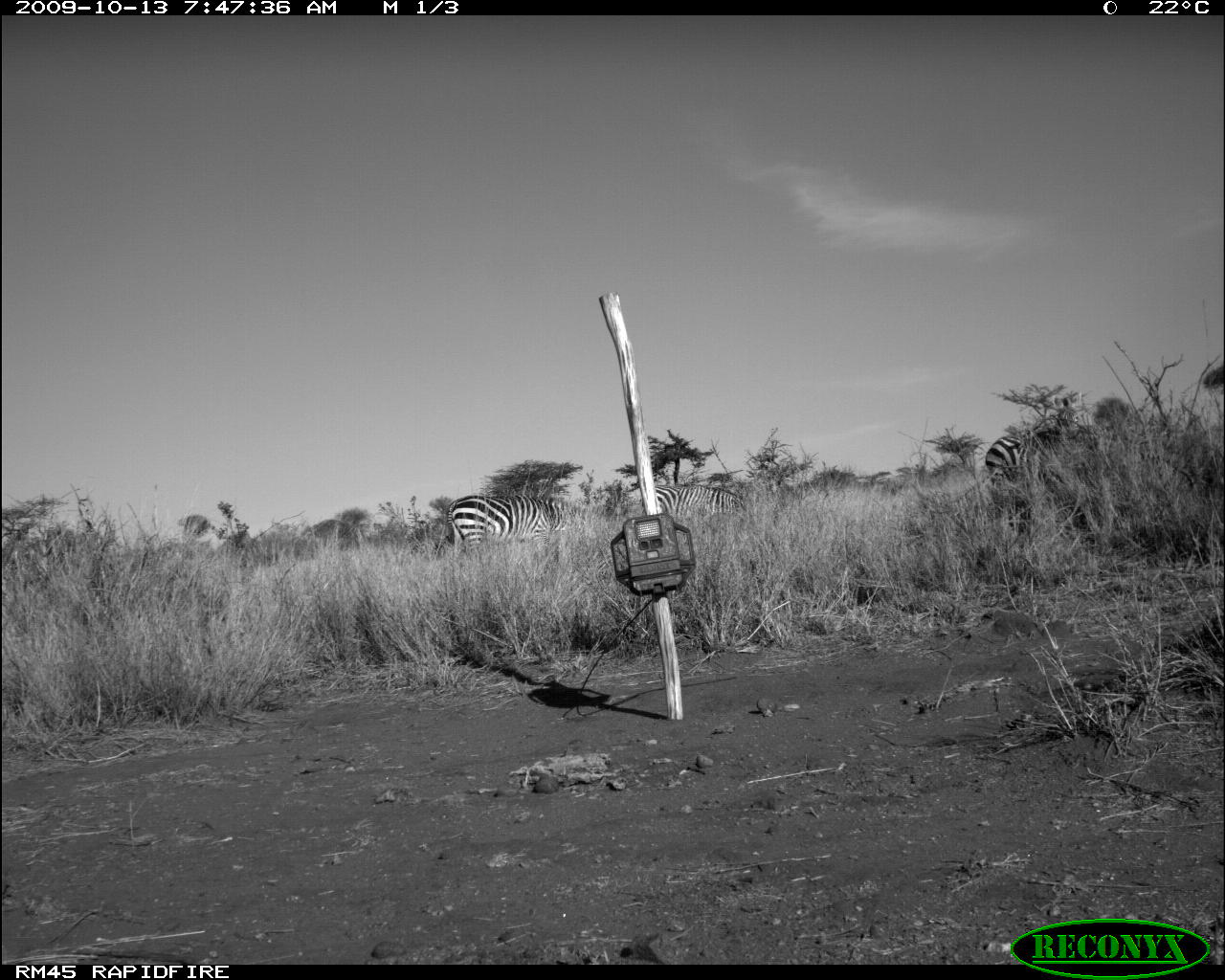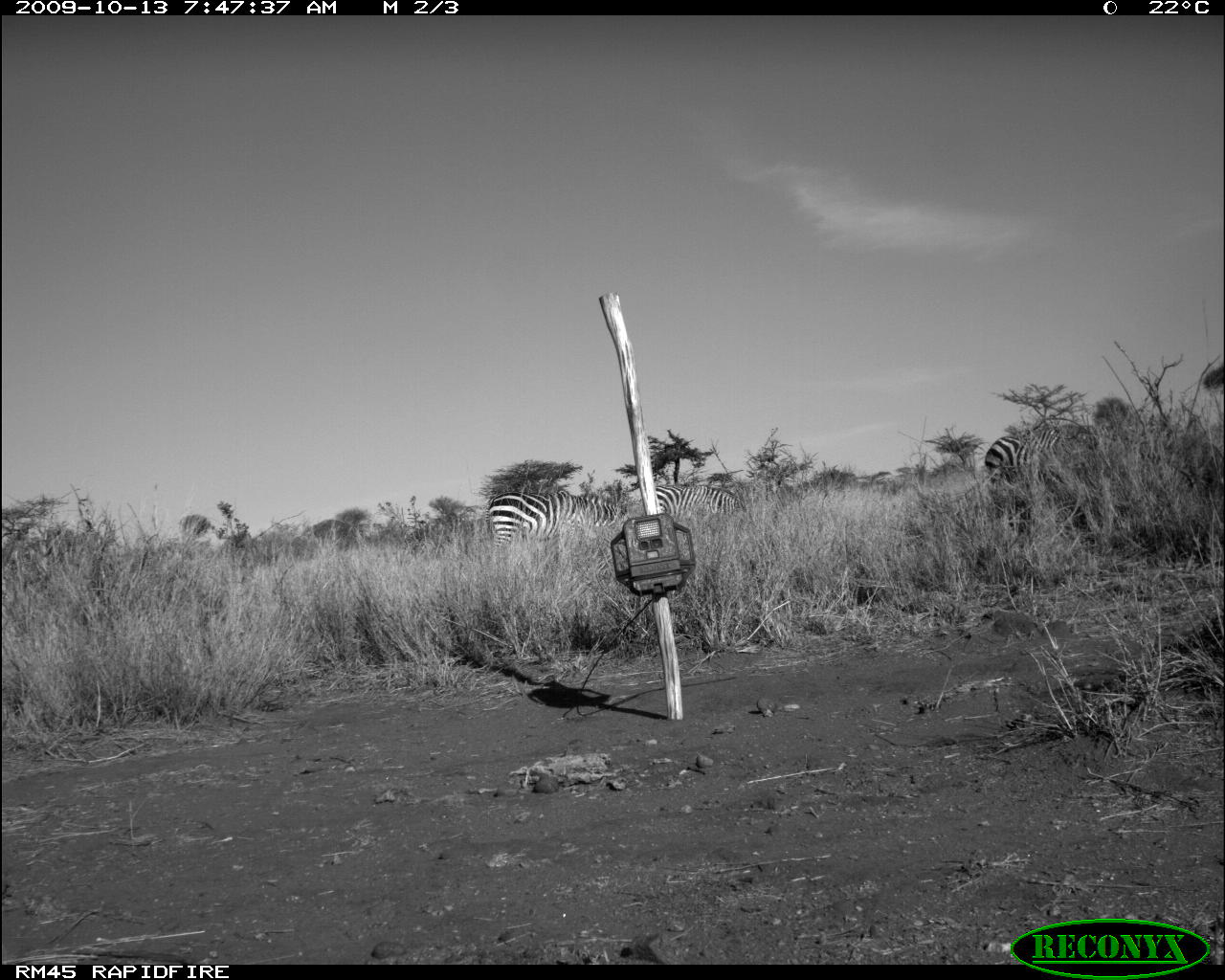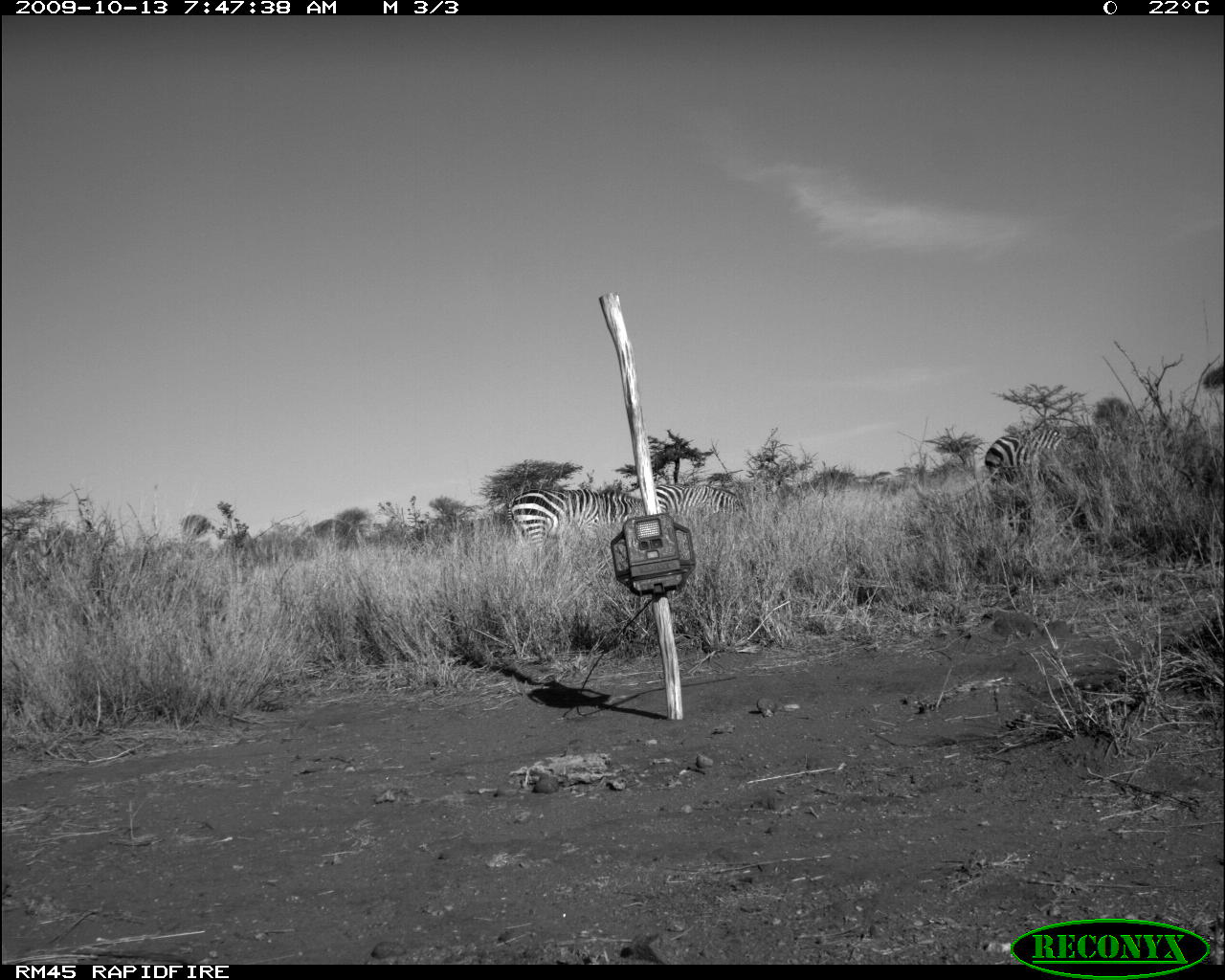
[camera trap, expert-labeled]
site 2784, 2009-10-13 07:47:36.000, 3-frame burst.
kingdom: Animalia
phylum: Chordata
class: Mammalia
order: Perissodactyla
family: Equidae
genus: Equus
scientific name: Equus quagga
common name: plains zebra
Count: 3.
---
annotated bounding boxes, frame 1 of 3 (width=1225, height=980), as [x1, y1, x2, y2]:
equus quagga: [986, 431, 1098, 536]; [447, 495, 584, 551]; [655, 485, 752, 523]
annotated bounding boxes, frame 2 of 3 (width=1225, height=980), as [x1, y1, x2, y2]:
equus quagga: [484, 491, 627, 548]; [984, 426, 1096, 485]; [656, 485, 742, 518]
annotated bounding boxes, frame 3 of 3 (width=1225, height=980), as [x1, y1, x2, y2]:
equus quagga: [985, 426, 1119, 535]; [505, 488, 667, 560]; [655, 484, 756, 528]